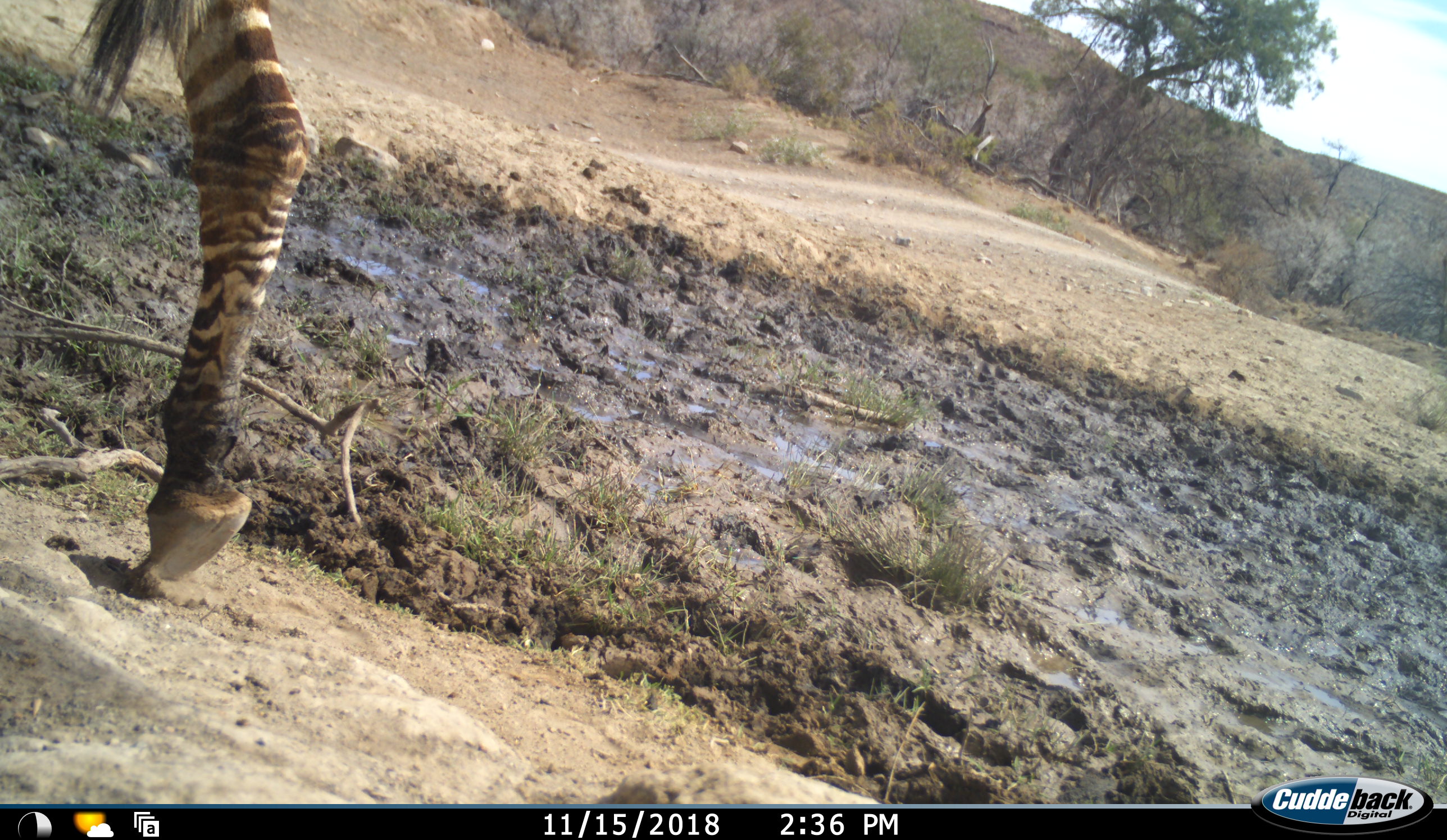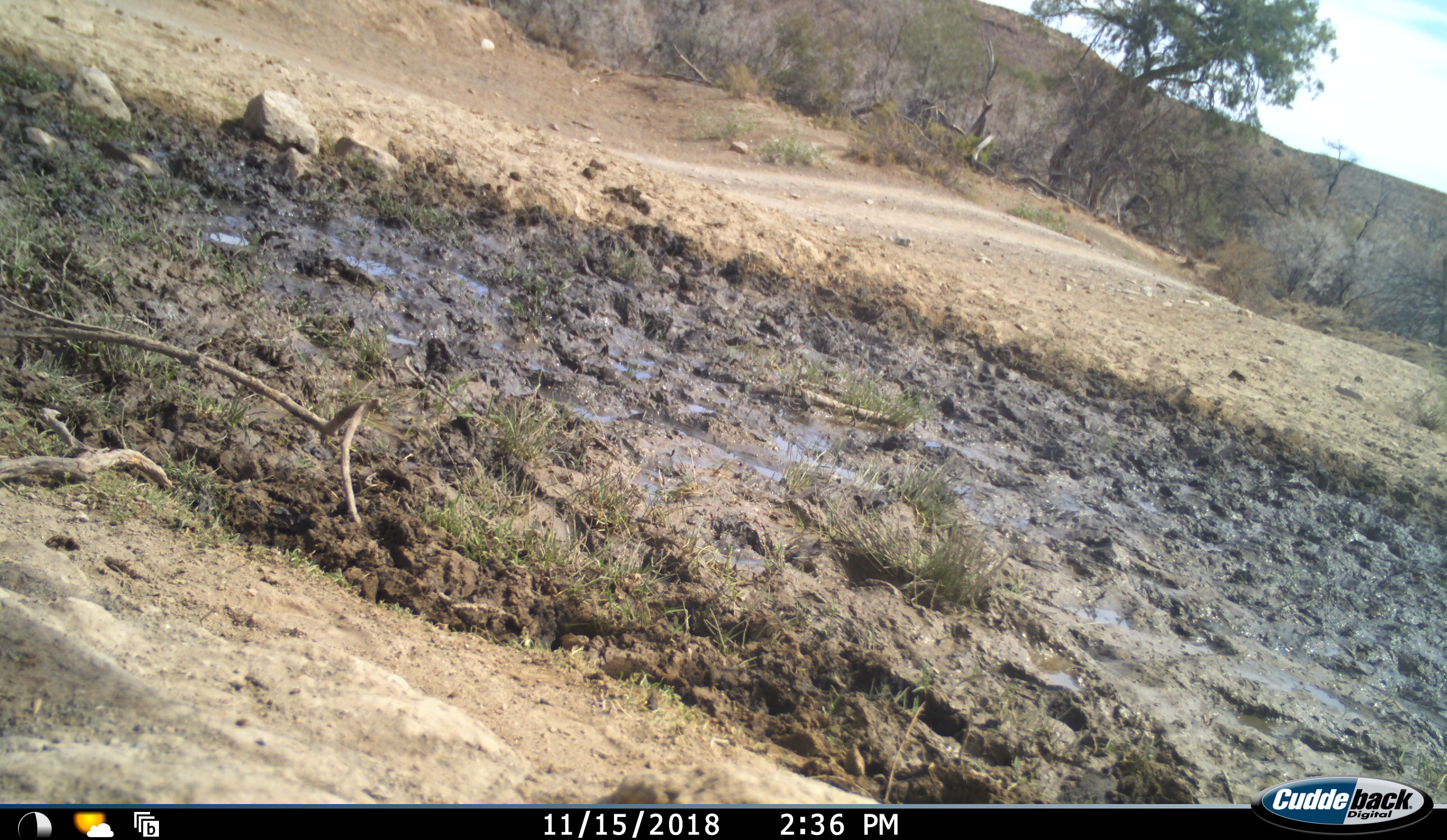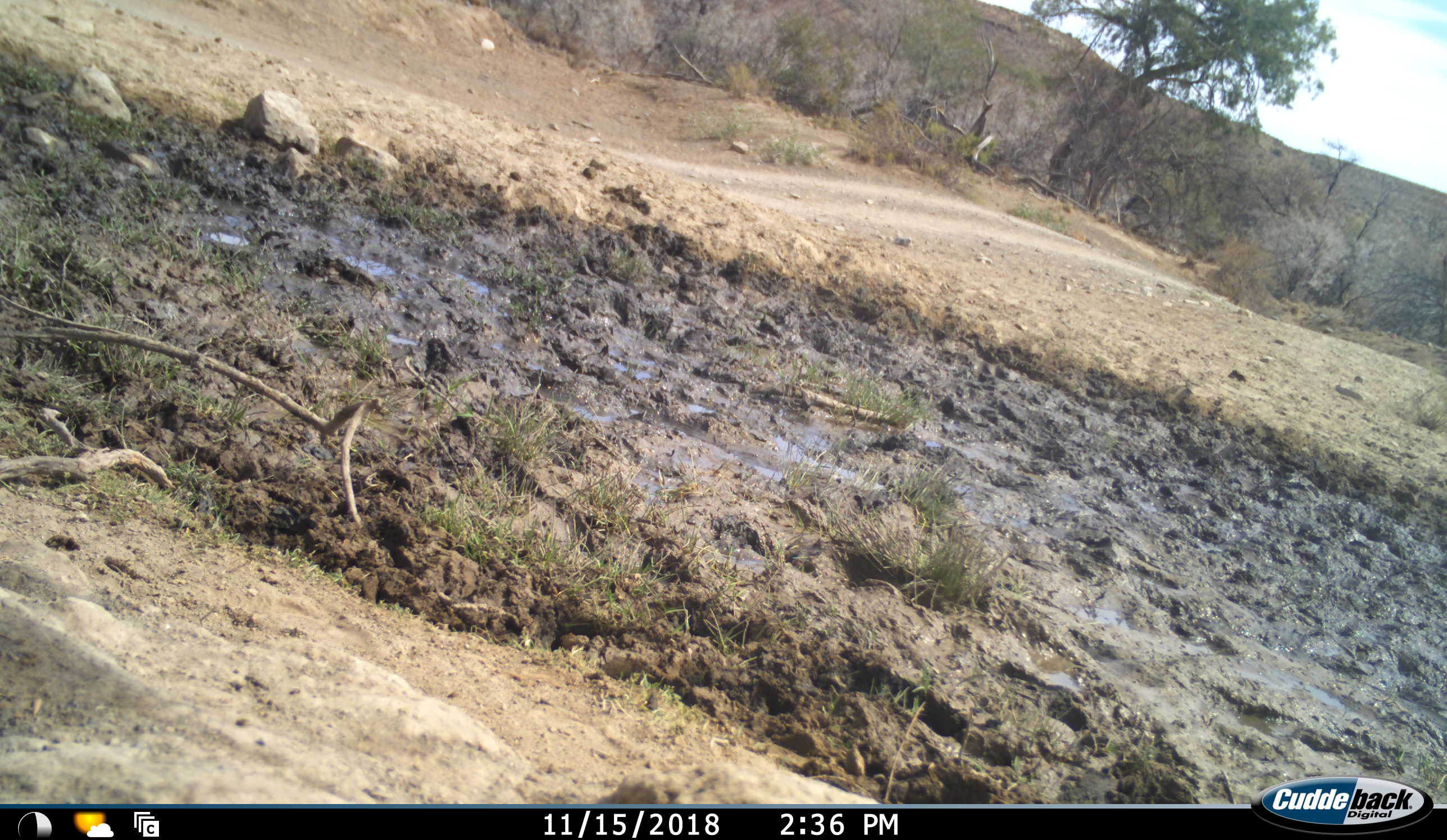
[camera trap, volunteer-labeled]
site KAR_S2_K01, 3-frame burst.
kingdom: Animalia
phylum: Chordata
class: Mammalia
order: Perissodactyla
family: Equidae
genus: Equus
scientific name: Equus zebra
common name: mountain zebra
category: zebramountain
Zebramountain (mountain zebra) (Equus zebra), count 1. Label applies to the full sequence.